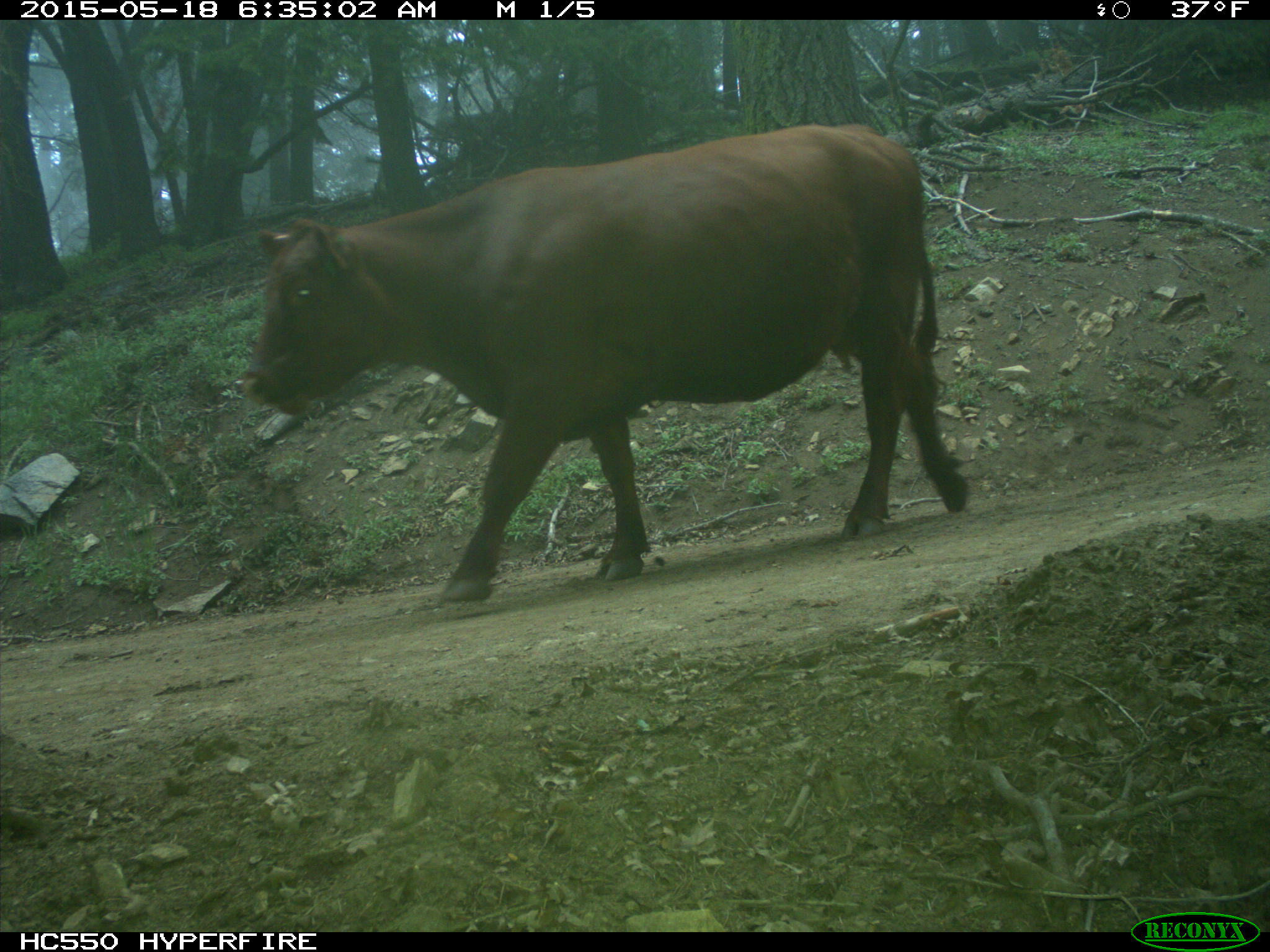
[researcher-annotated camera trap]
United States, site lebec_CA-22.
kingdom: Animalia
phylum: Chordata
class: Mammalia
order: Artiodactyla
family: Bovidae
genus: Bos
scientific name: Bos taurus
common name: domestic cow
Bos taurus (domestic cow).